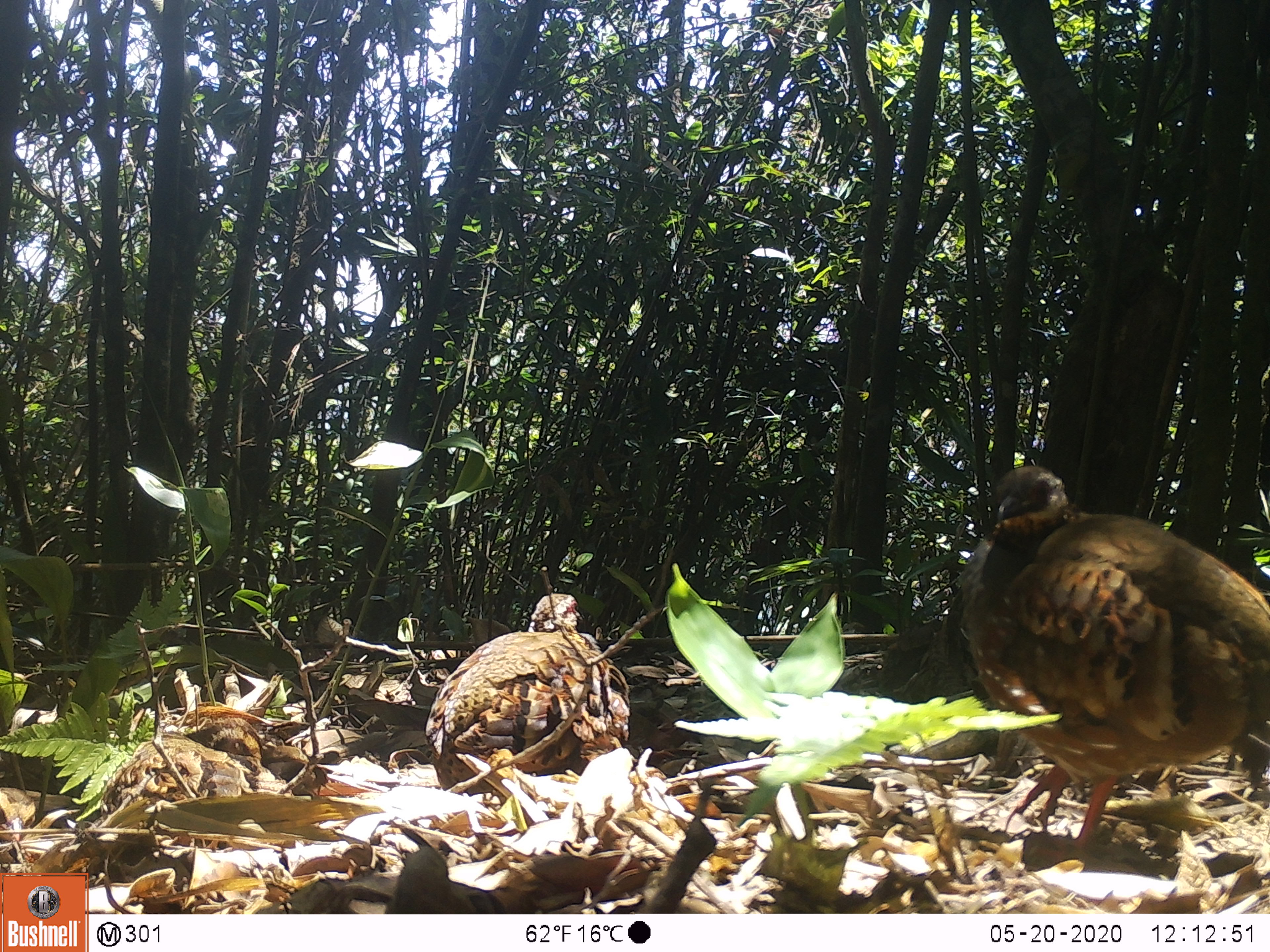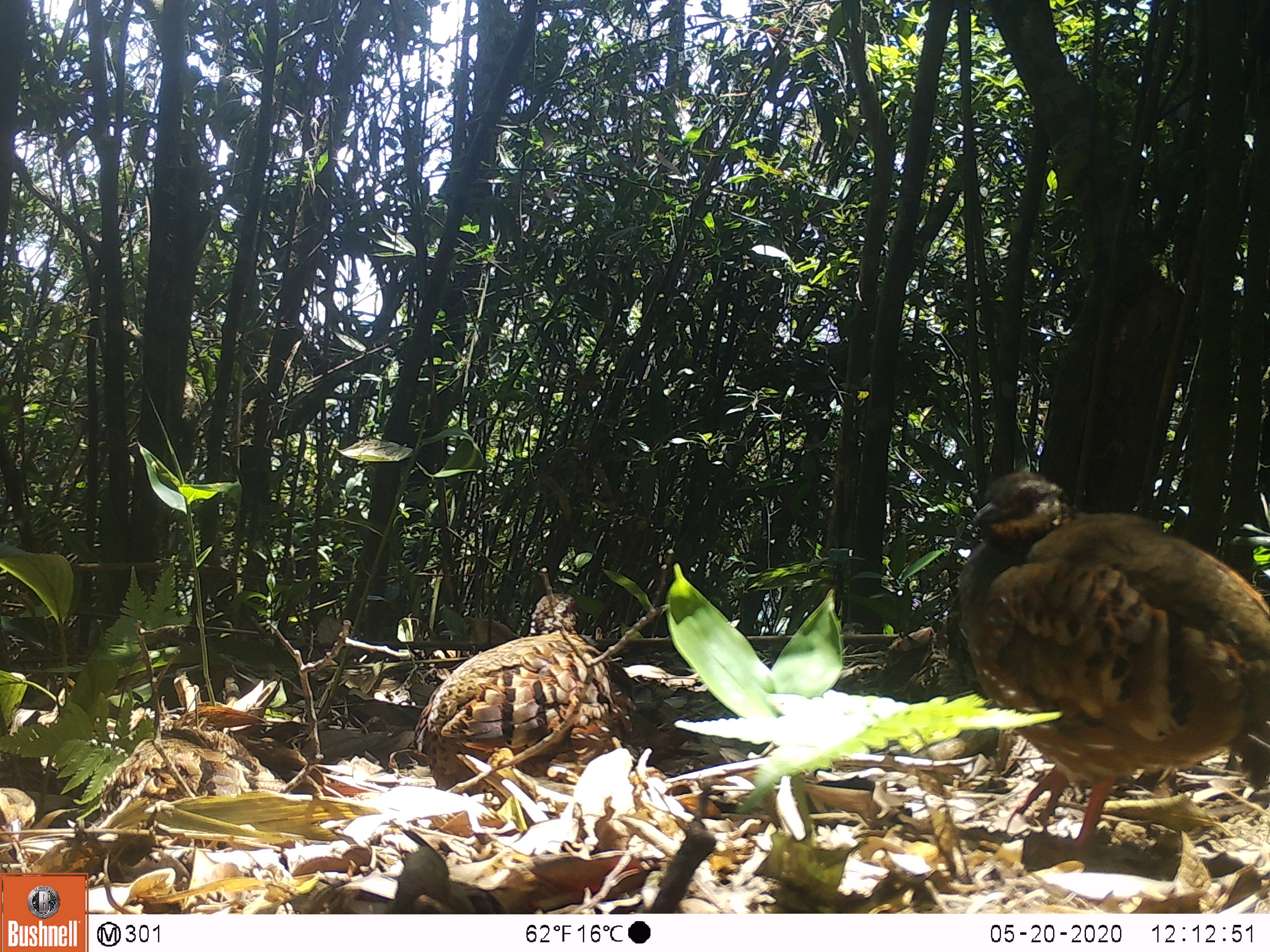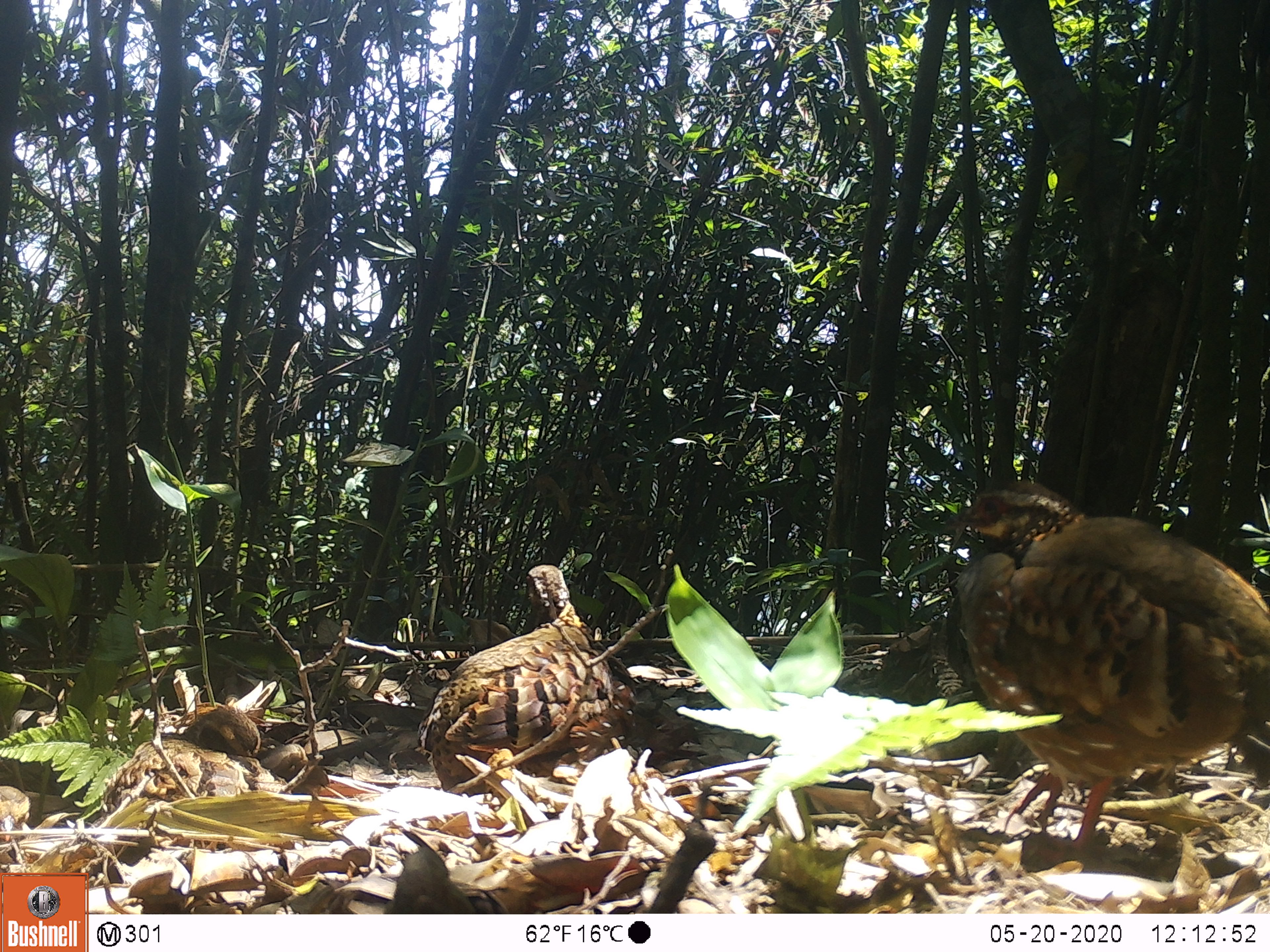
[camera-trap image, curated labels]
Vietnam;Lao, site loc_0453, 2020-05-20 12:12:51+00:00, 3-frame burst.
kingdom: Animalia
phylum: Chordata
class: Aves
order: Galliformes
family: Phasianidae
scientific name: Phasianidae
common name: partridge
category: unidentified partridge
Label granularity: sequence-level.